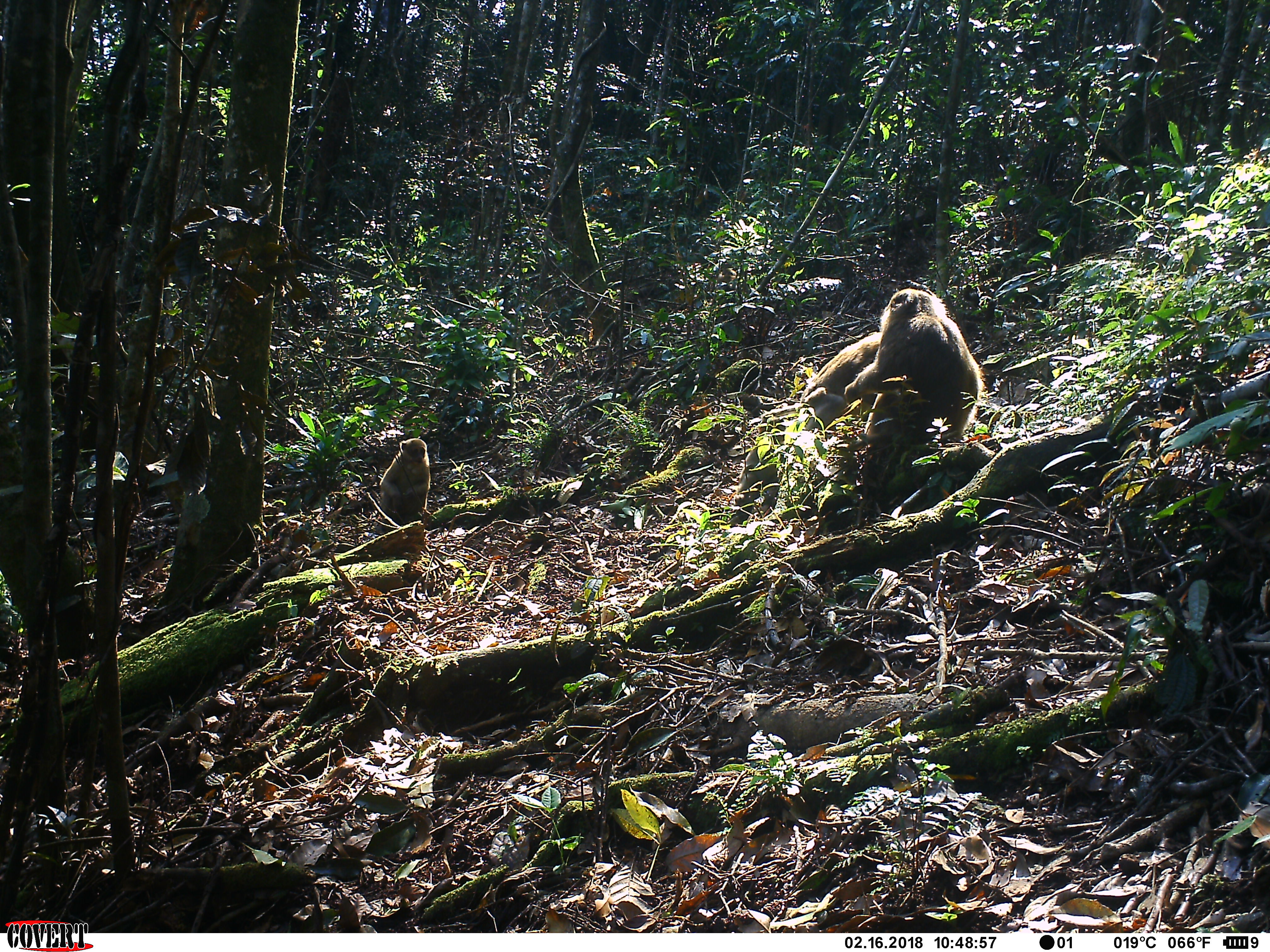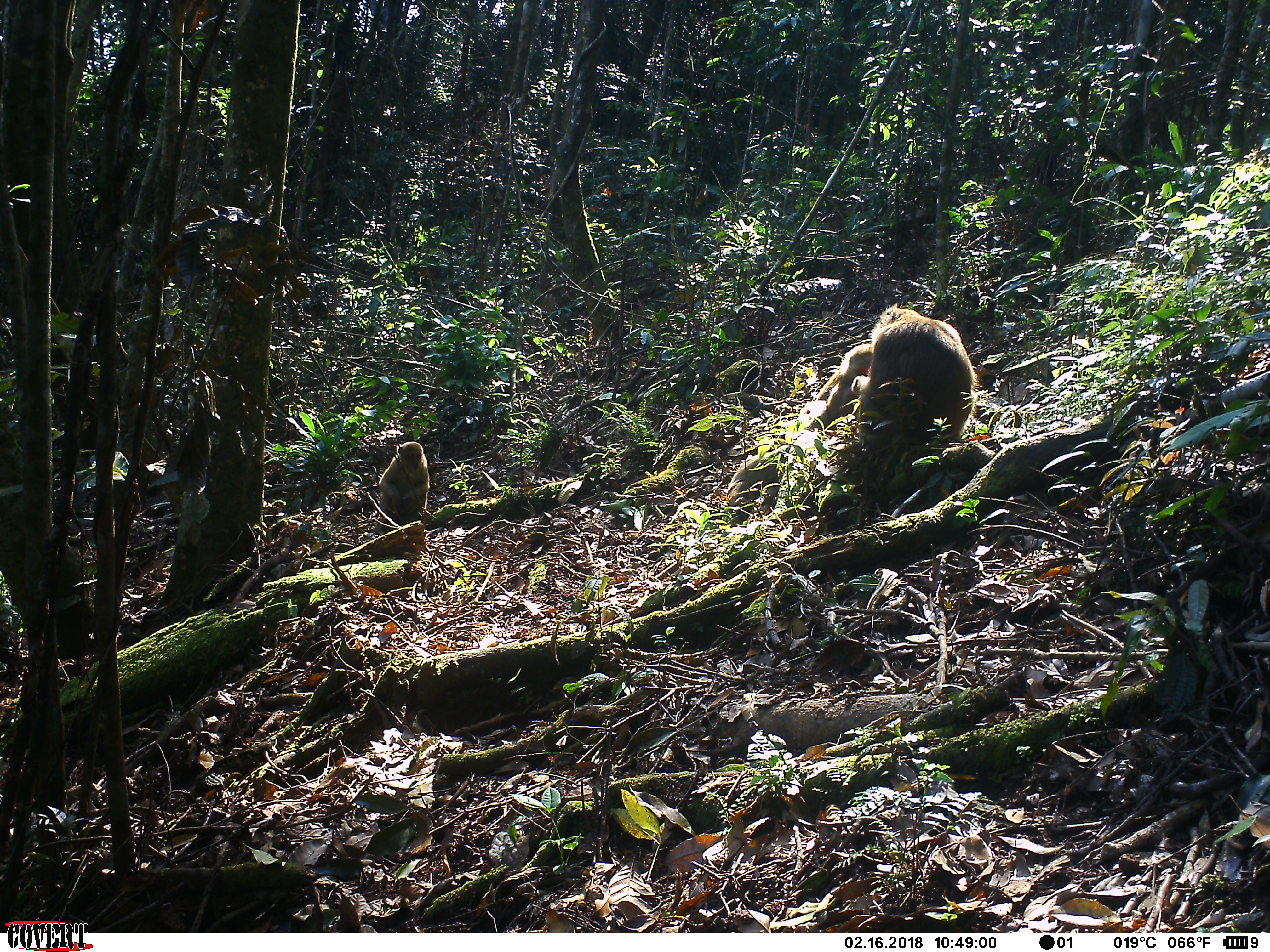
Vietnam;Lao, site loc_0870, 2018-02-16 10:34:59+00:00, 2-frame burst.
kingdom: Animalia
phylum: Chordata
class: Mammalia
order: Primates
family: Cercopithecidae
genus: Macaca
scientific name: Macaca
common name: macaque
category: macaque not stump tailed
Macaque not stump tailed (macaque) (Macaca). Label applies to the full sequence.